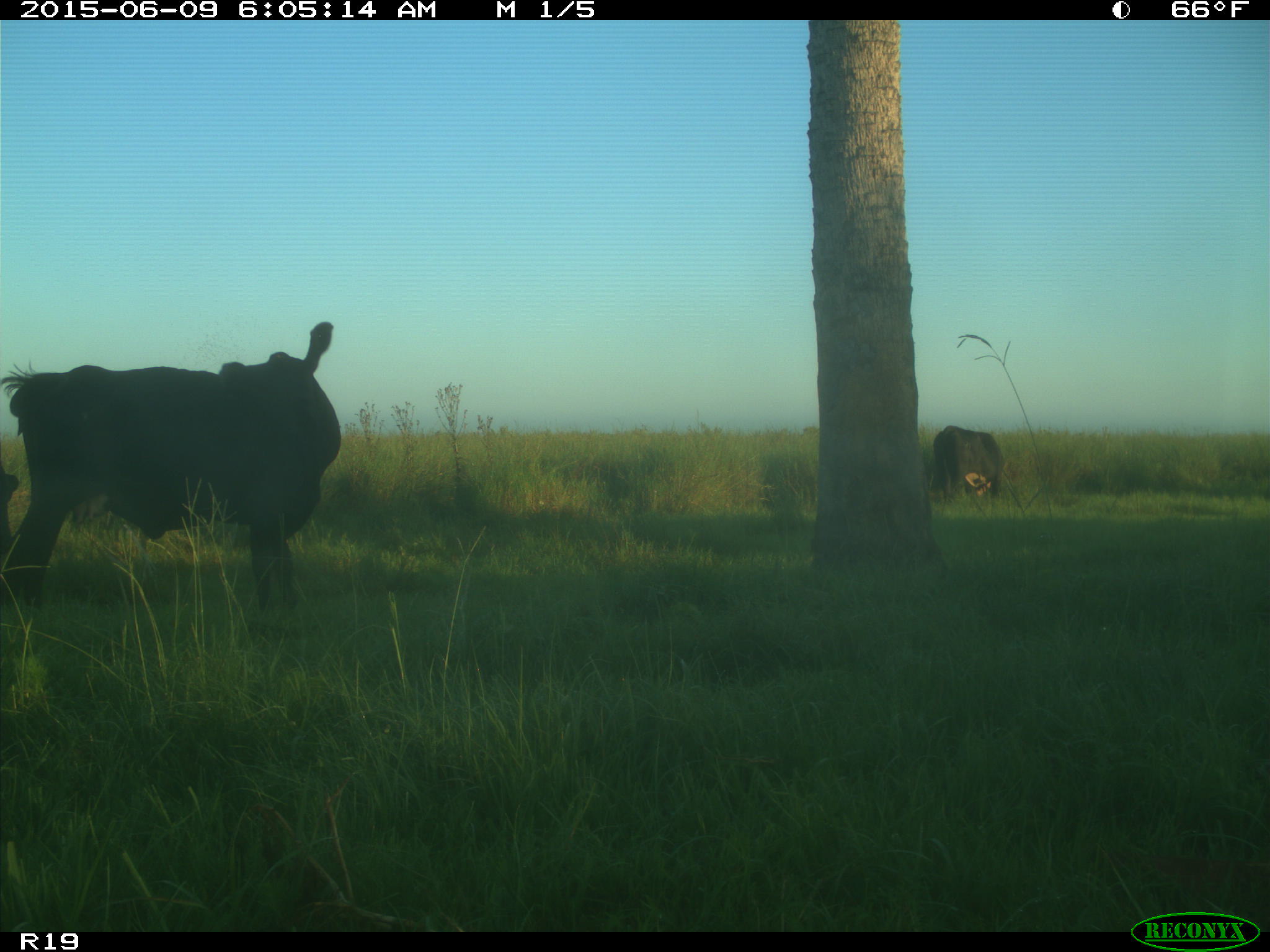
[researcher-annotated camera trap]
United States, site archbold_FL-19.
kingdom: Animalia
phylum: Chordata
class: Mammalia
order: Artiodactyla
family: Bovidae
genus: Bos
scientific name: Bos taurus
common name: domestic cow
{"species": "Bos taurus (domestic cow)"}